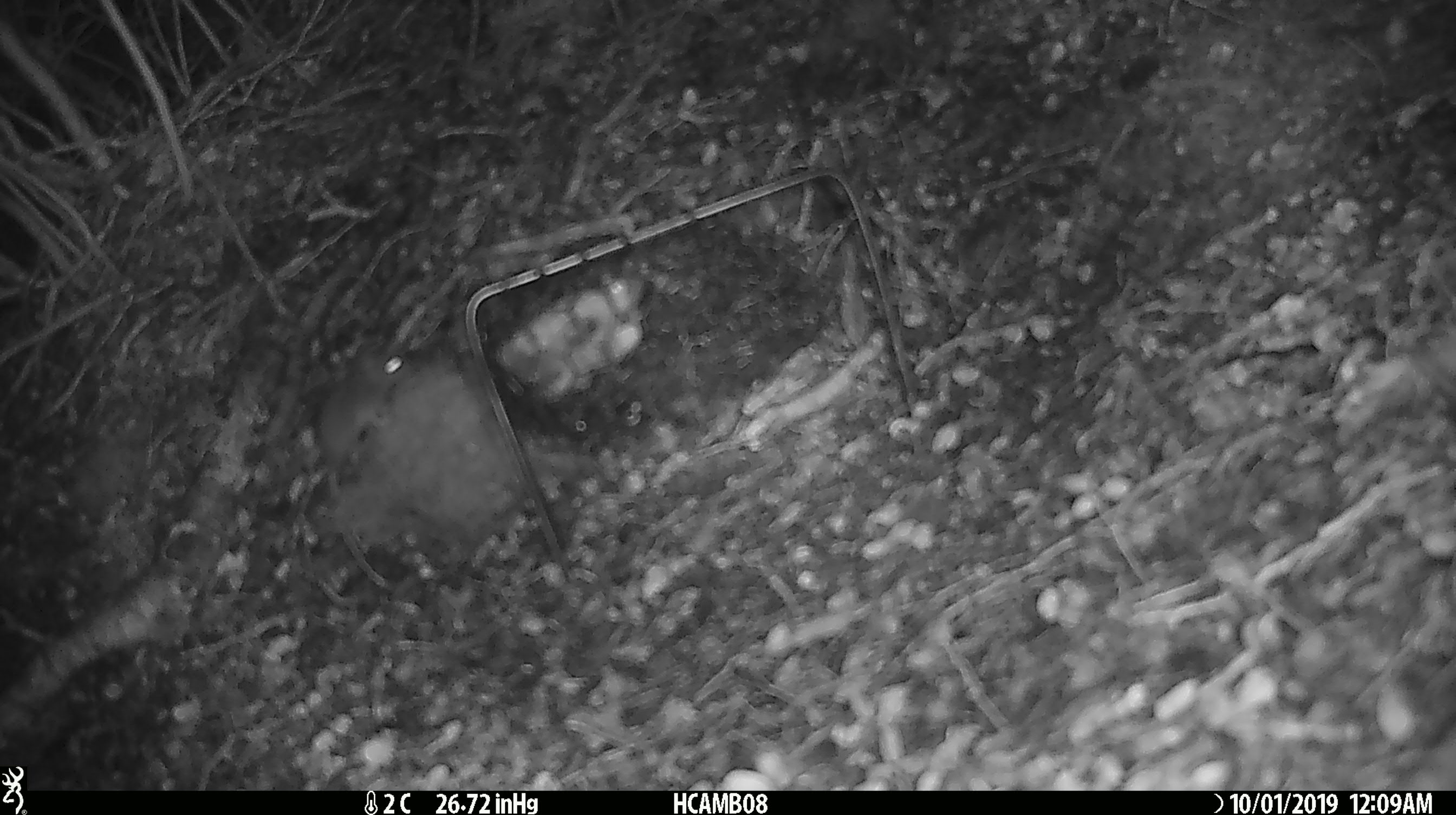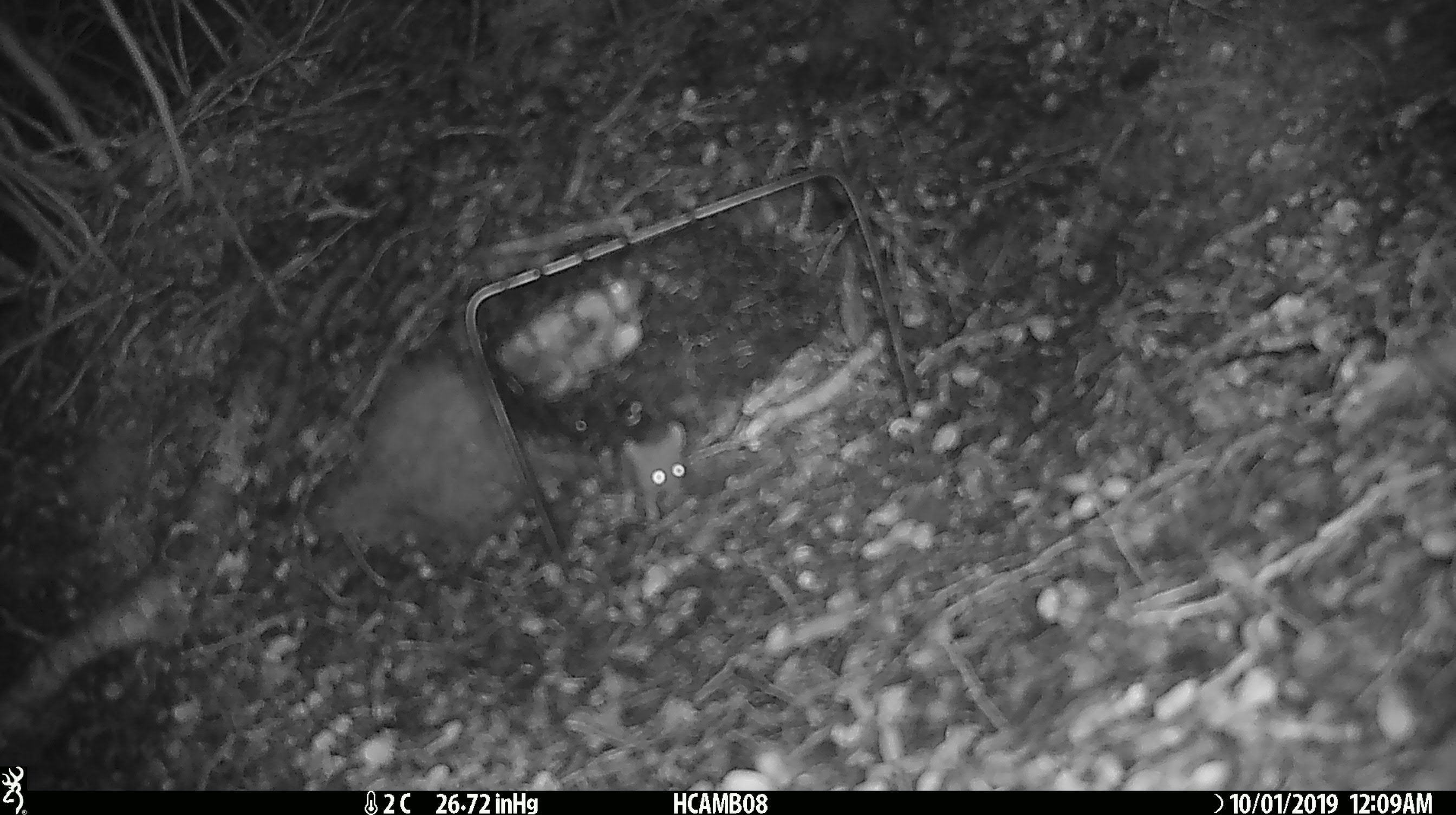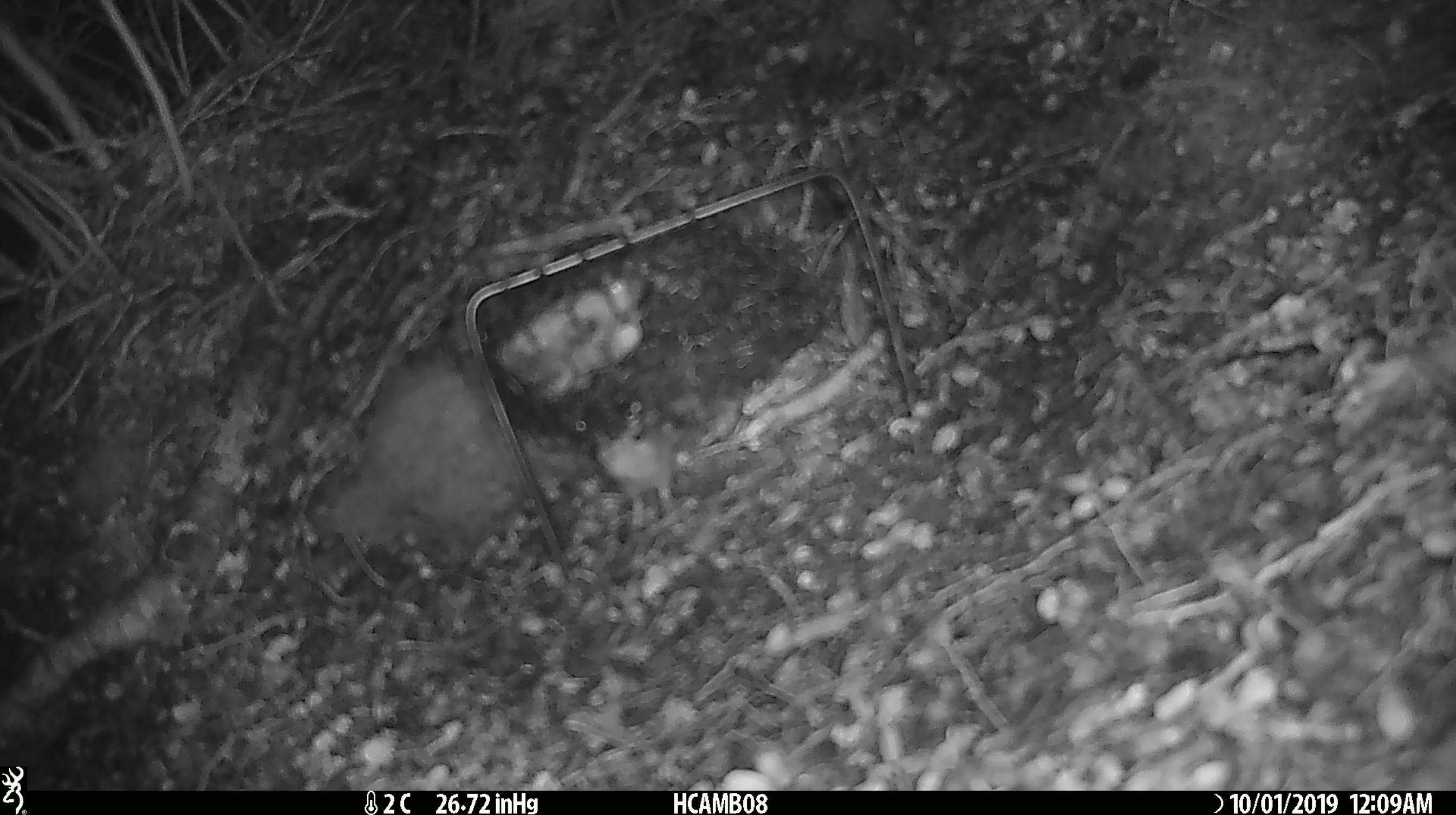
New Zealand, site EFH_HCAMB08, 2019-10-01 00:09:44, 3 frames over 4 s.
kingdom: Animalia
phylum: Chordata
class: Mammalia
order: Rodentia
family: Muridae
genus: Mus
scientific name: Mus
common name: mouse